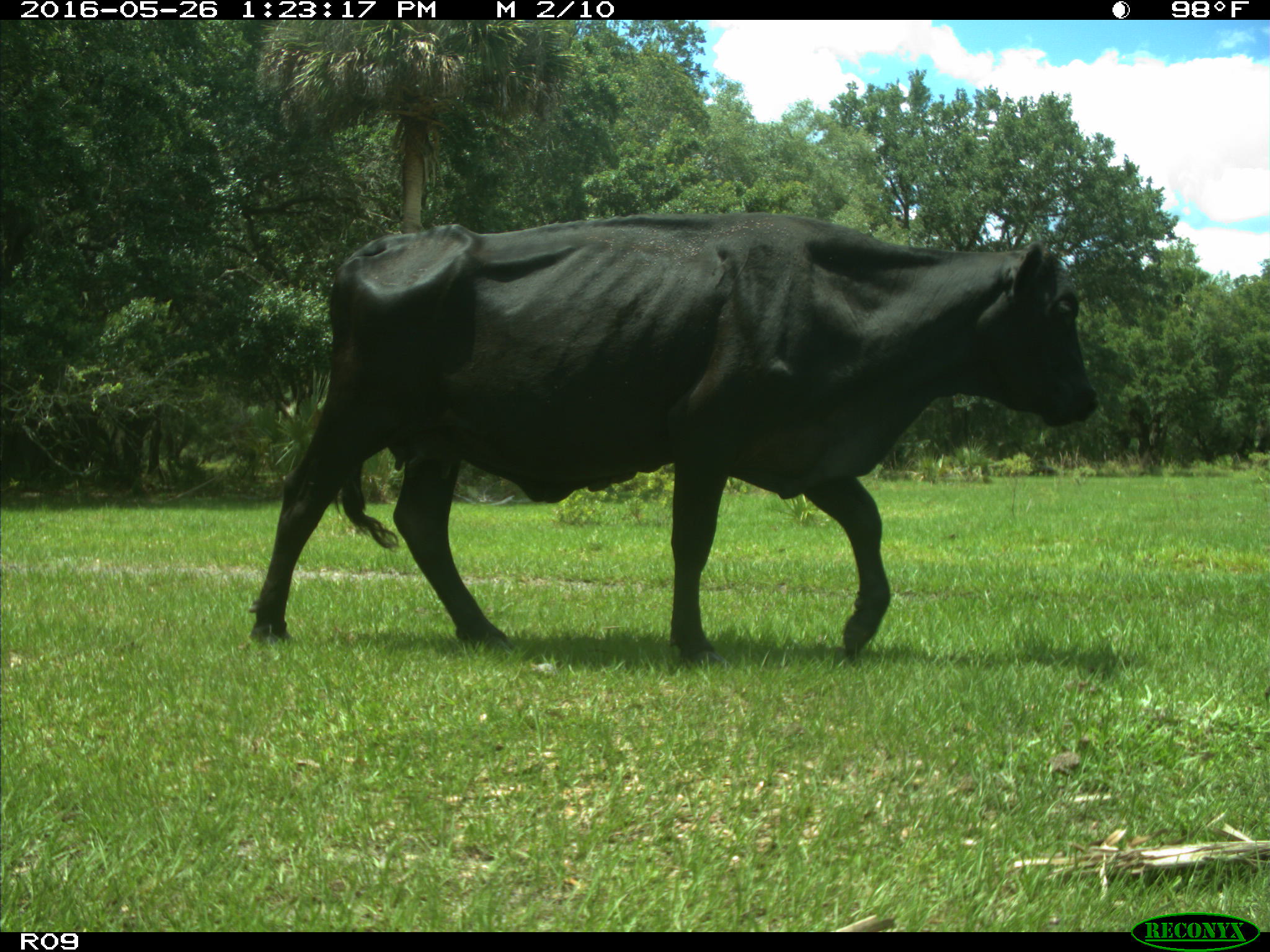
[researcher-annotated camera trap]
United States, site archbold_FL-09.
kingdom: Animalia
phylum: Chordata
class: Mammalia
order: Artiodactyla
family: Bovidae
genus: Bos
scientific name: Bos taurus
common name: domestic cow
Bos taurus (domestic cow).